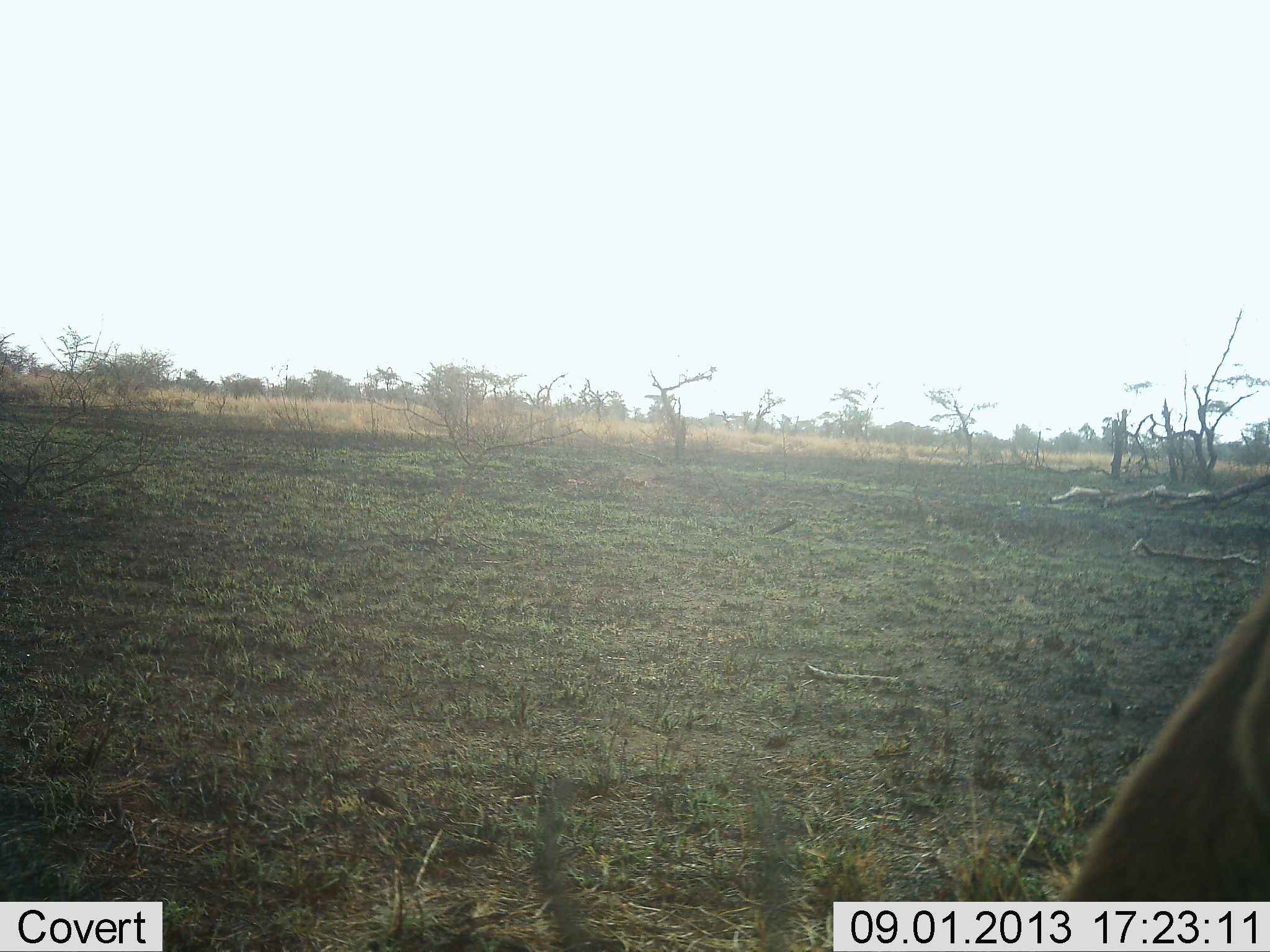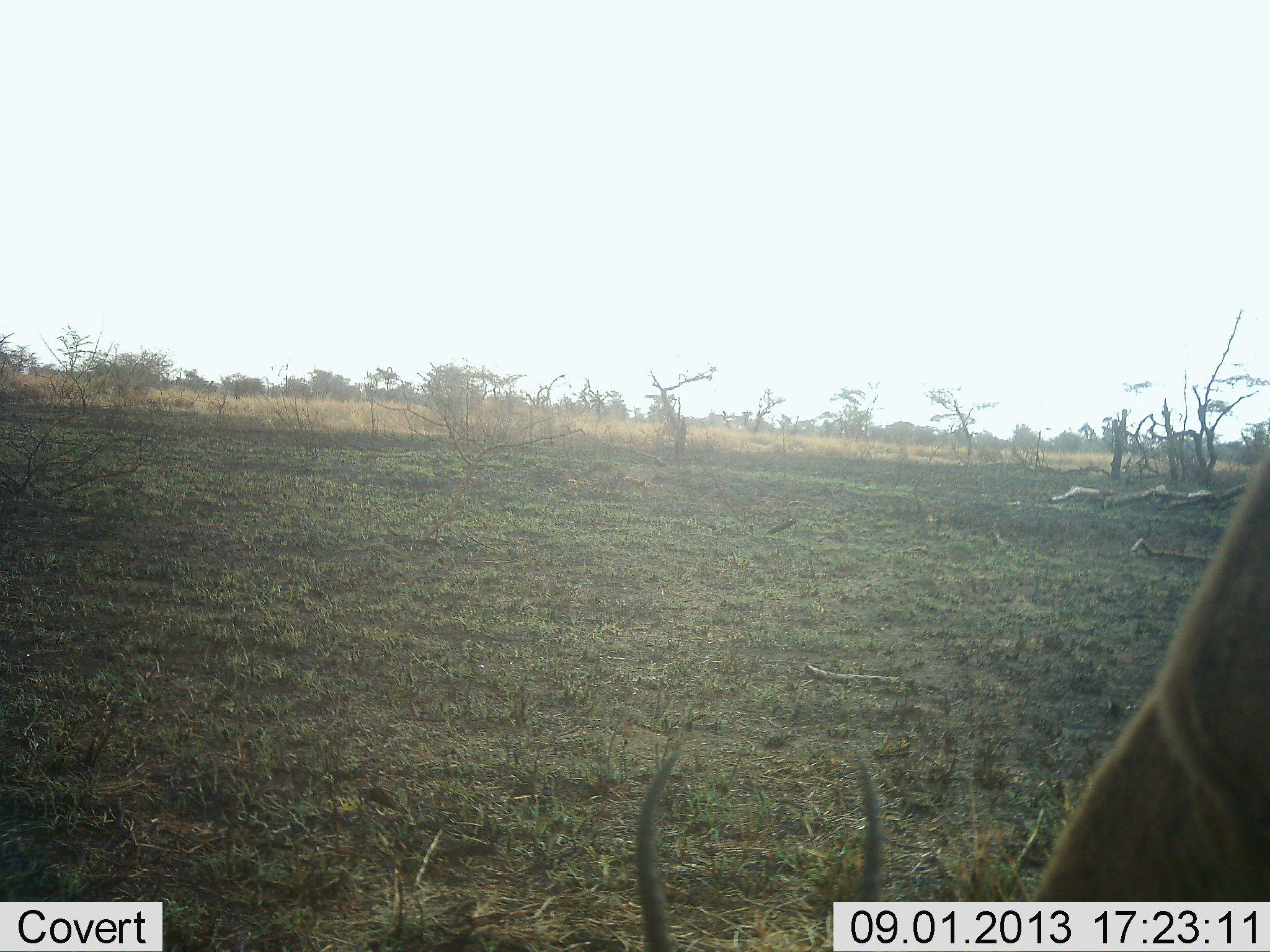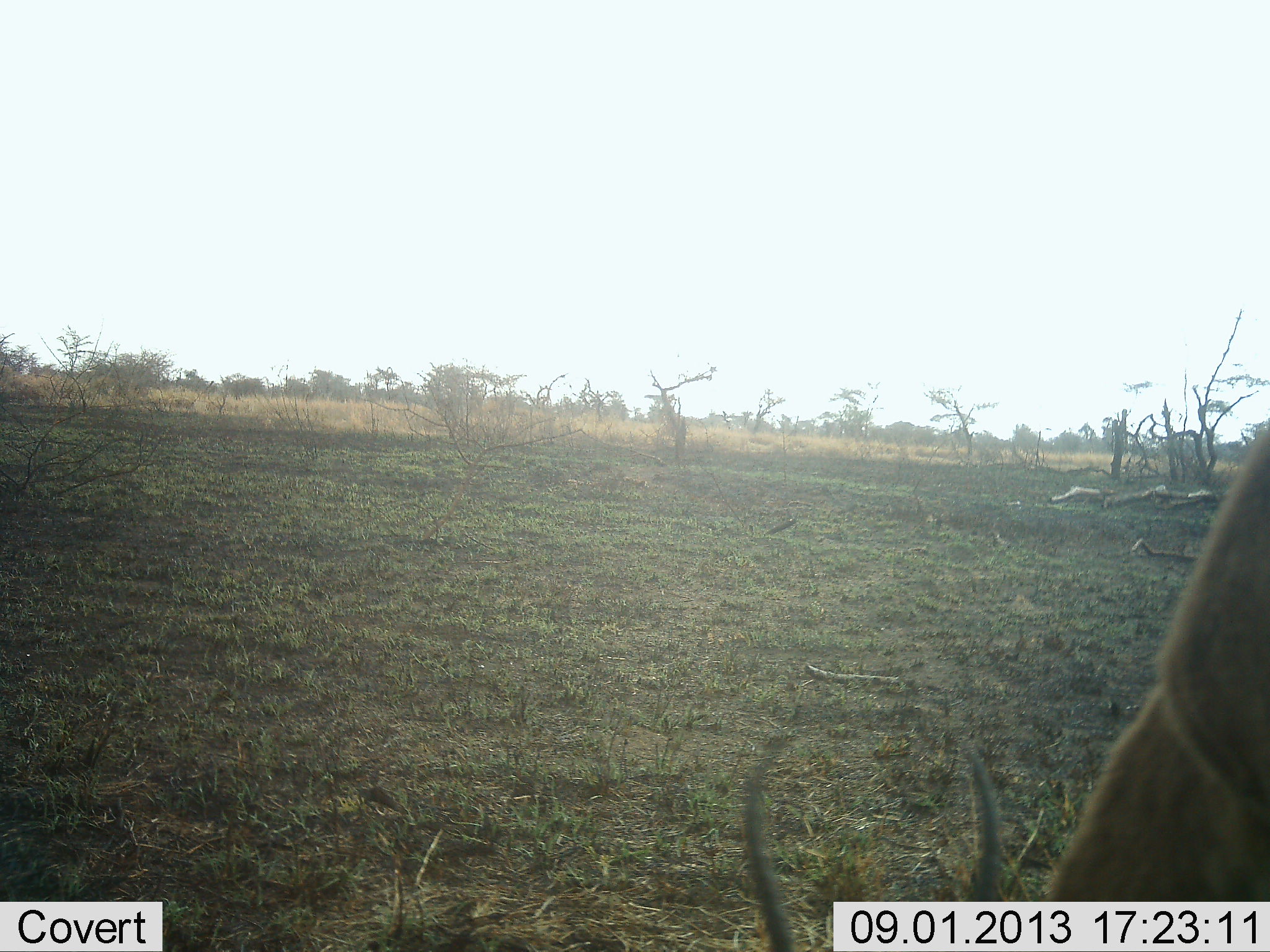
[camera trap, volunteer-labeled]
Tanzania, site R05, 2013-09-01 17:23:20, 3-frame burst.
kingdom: Animalia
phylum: Chordata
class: Mammalia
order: Artiodactyla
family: Bovidae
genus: Aepyceros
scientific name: Aepyceros melampus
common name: impala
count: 1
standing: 14%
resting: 0%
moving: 0%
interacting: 0%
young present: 0%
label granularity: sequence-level